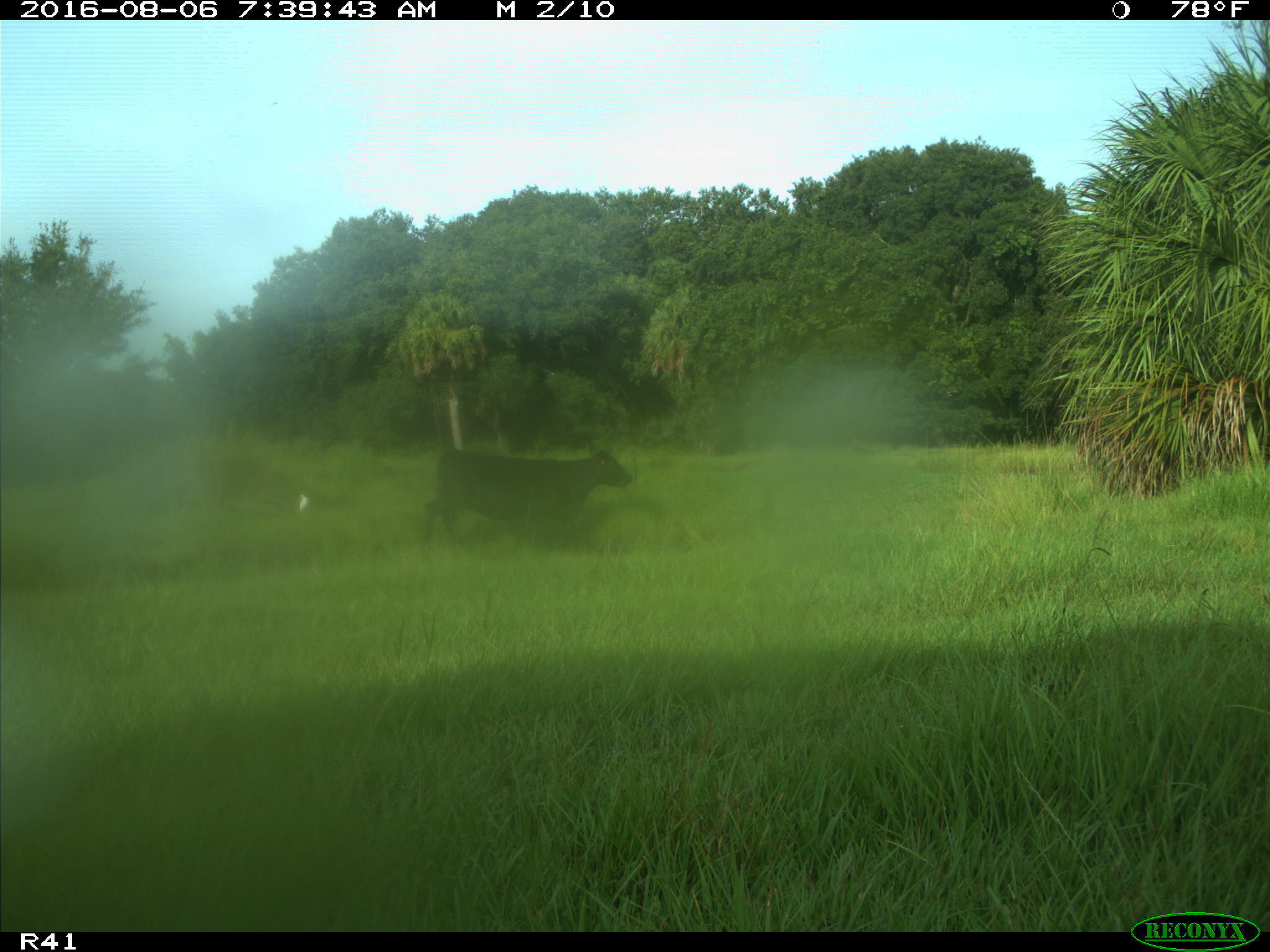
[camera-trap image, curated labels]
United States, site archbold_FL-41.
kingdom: Animalia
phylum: Chordata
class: Mammalia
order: Artiodactyla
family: Bovidae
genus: Bos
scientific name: Bos taurus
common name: domestic cow